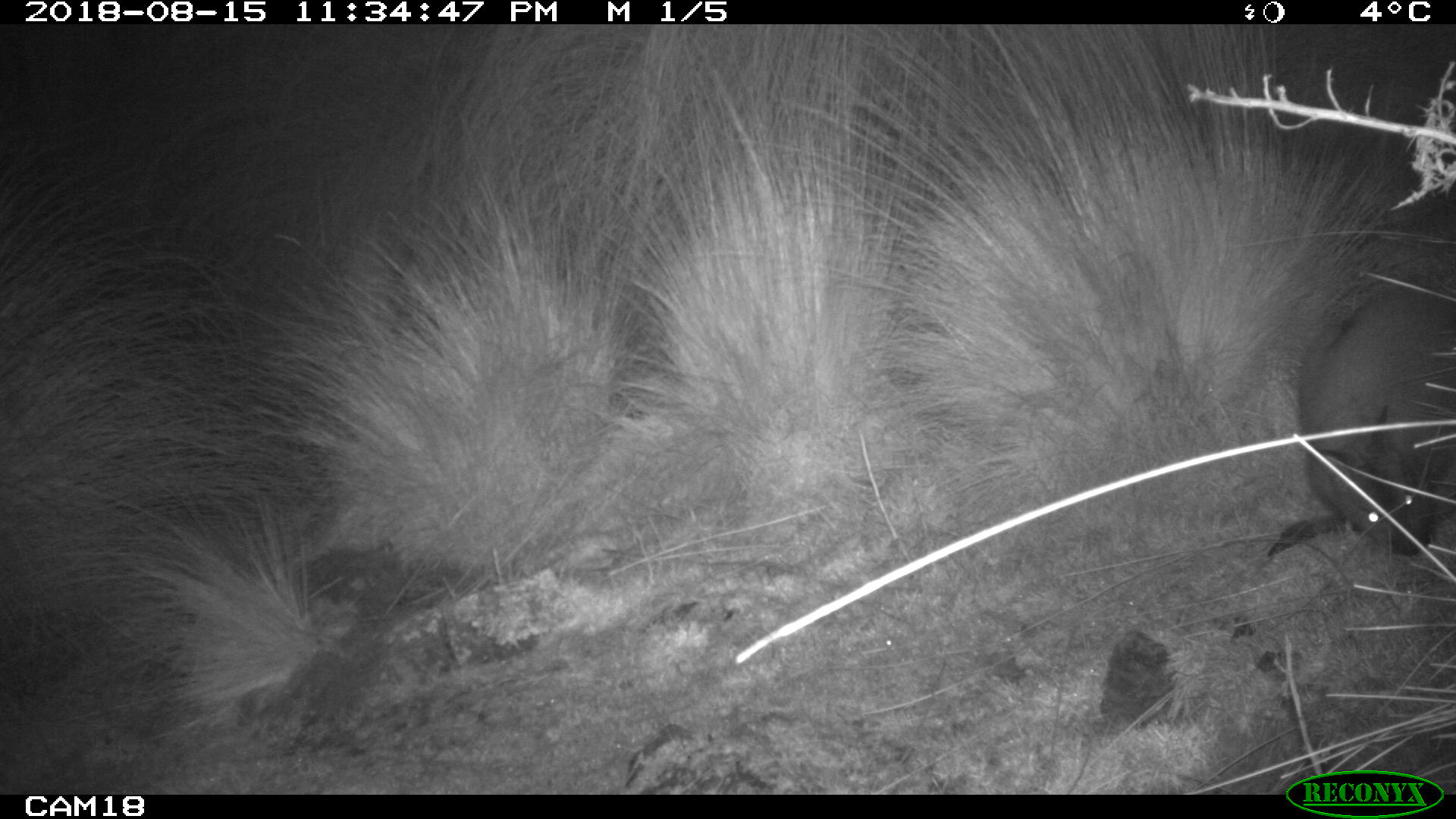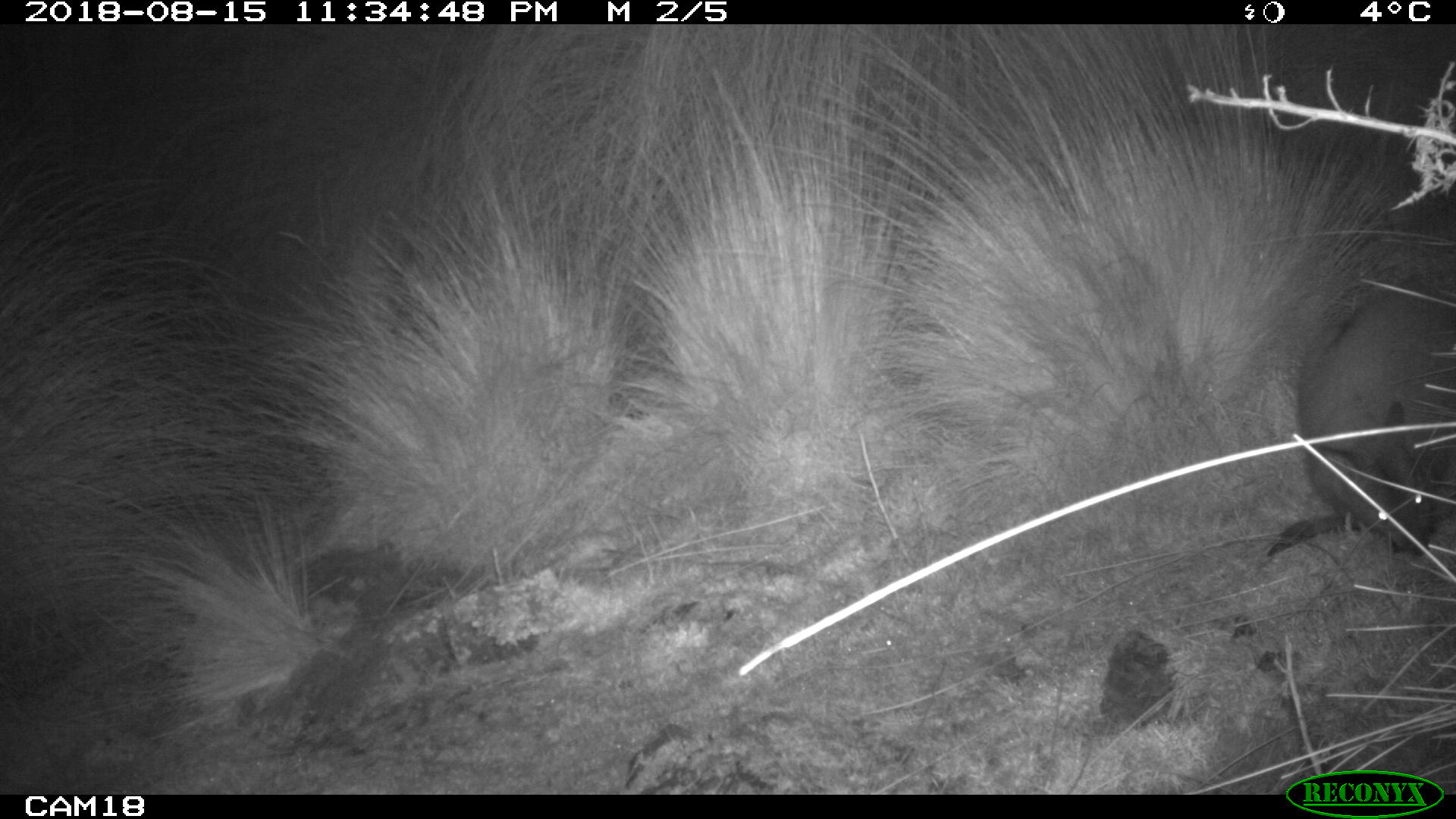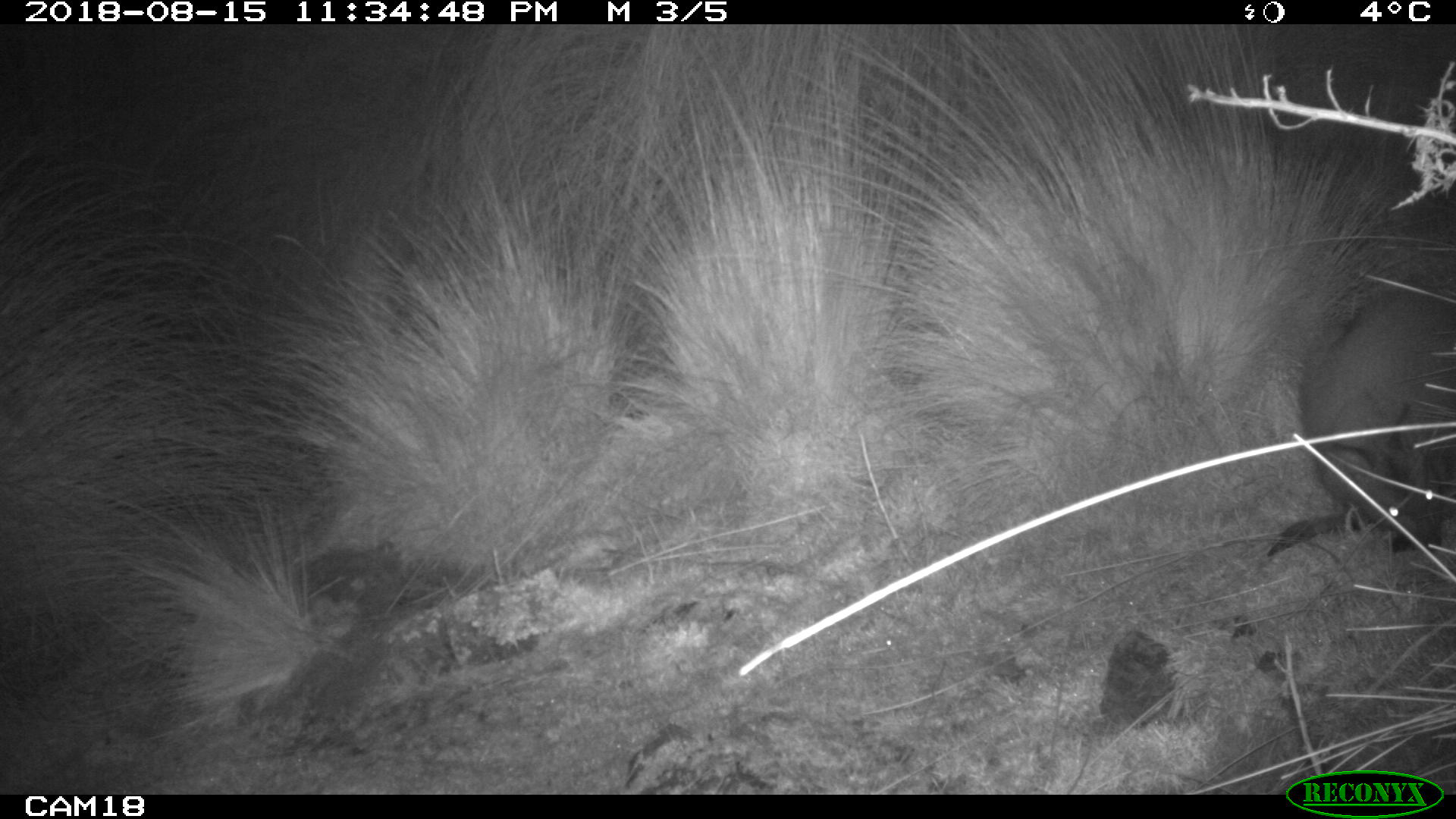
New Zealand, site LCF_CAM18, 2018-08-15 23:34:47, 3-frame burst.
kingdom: Animalia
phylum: Chordata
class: Mammalia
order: Diprotodontia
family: Macropodidae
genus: Notamacropus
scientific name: Notamacropus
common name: wallaby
Wallaby (Notamacropus).